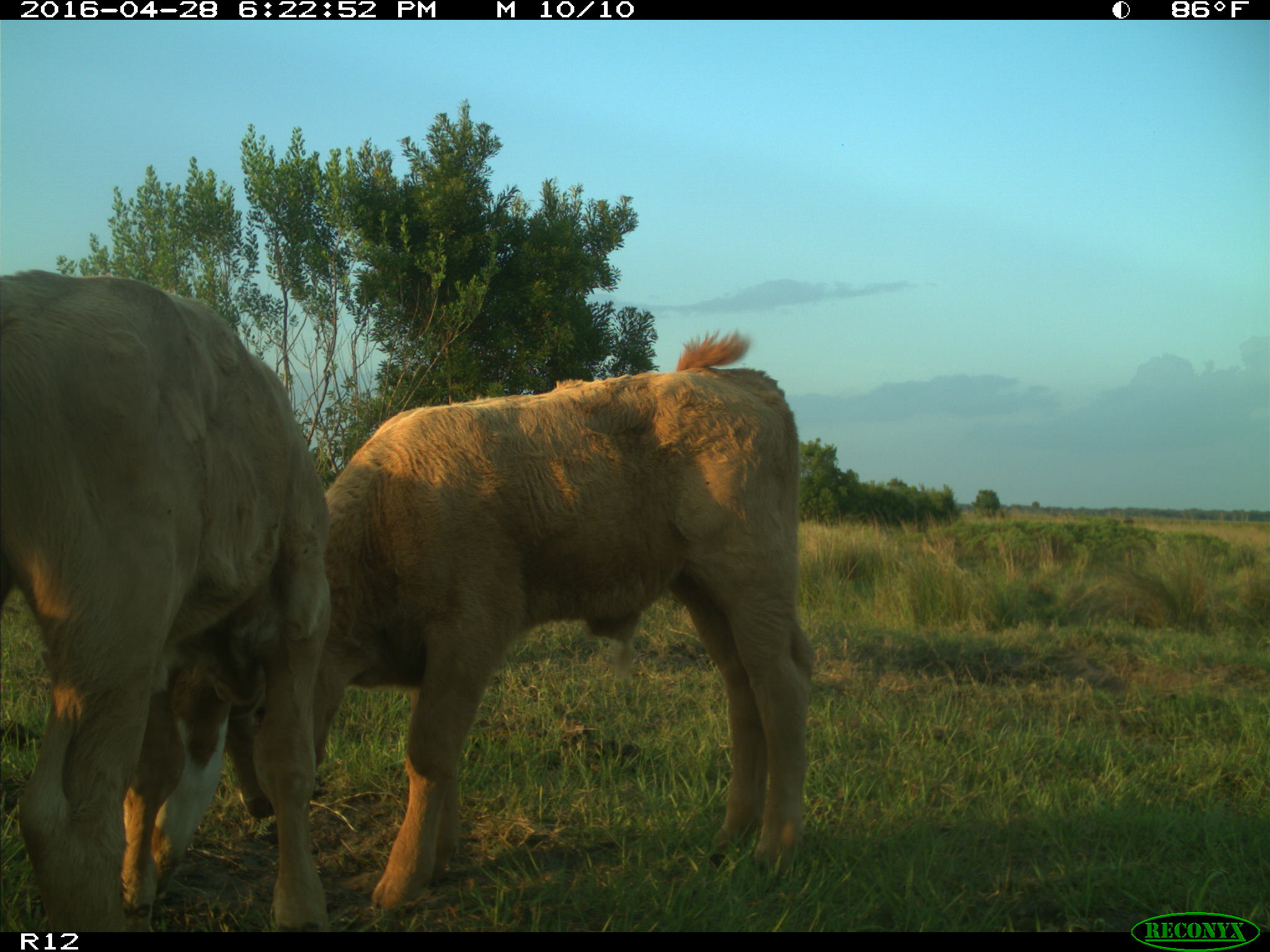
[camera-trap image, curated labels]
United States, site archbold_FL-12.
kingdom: Animalia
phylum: Chordata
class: Mammalia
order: Artiodactyla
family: Bovidae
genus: Bos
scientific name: Bos taurus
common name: domestic cow